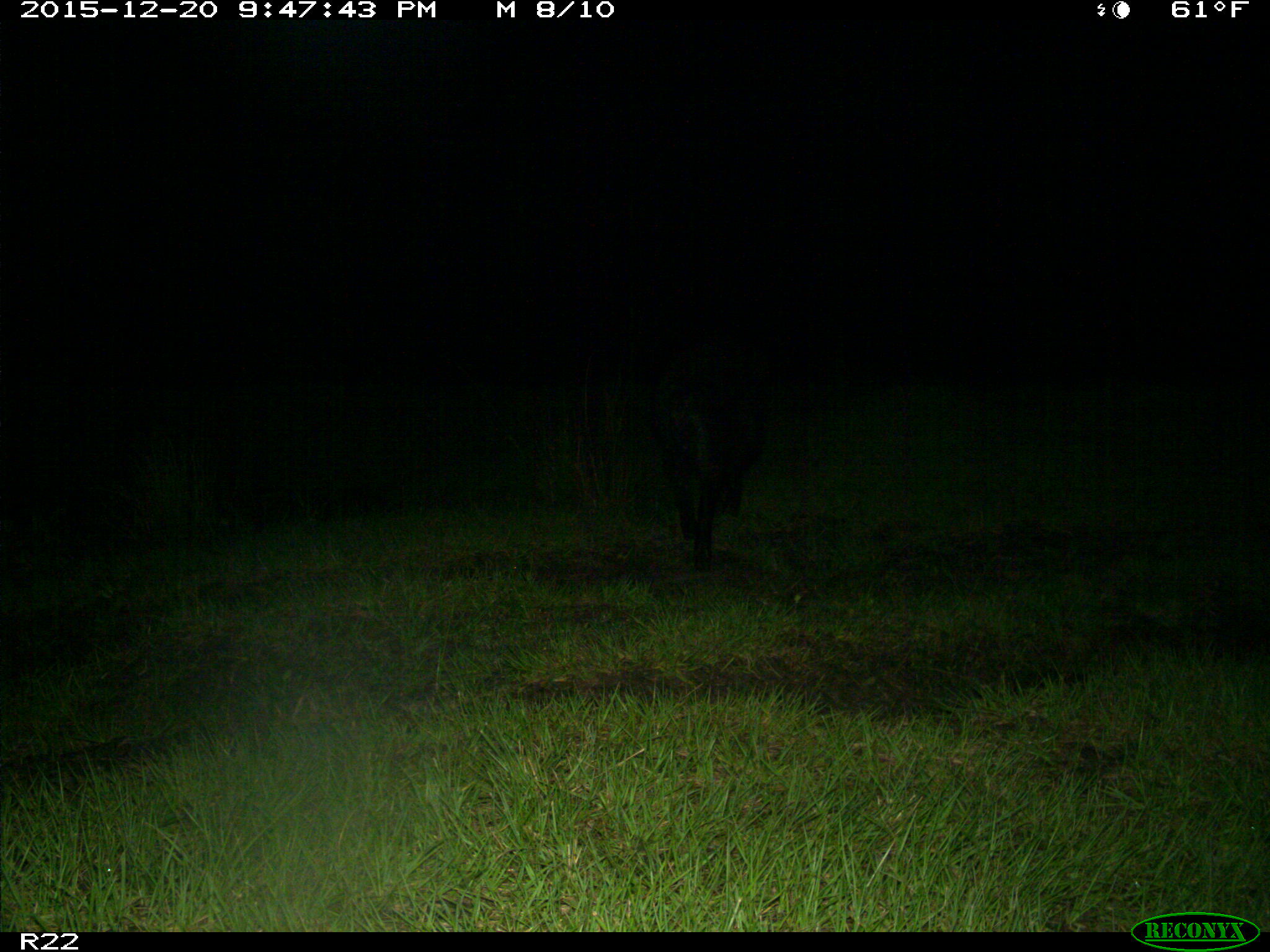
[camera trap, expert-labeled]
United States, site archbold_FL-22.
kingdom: Animalia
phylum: Chordata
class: Mammalia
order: Artiodactyla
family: Suidae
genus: Sus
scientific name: Sus scrofa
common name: wild boar